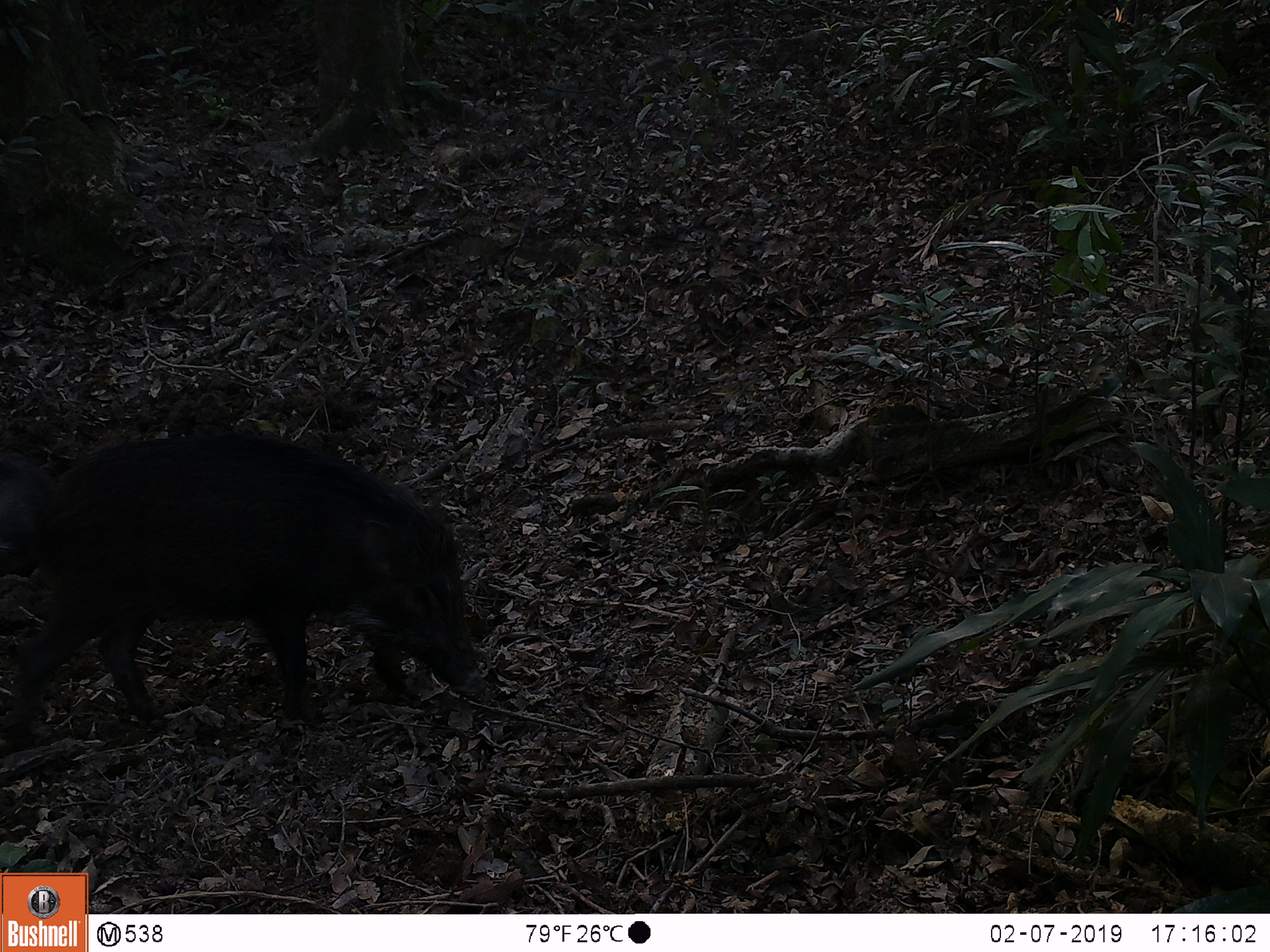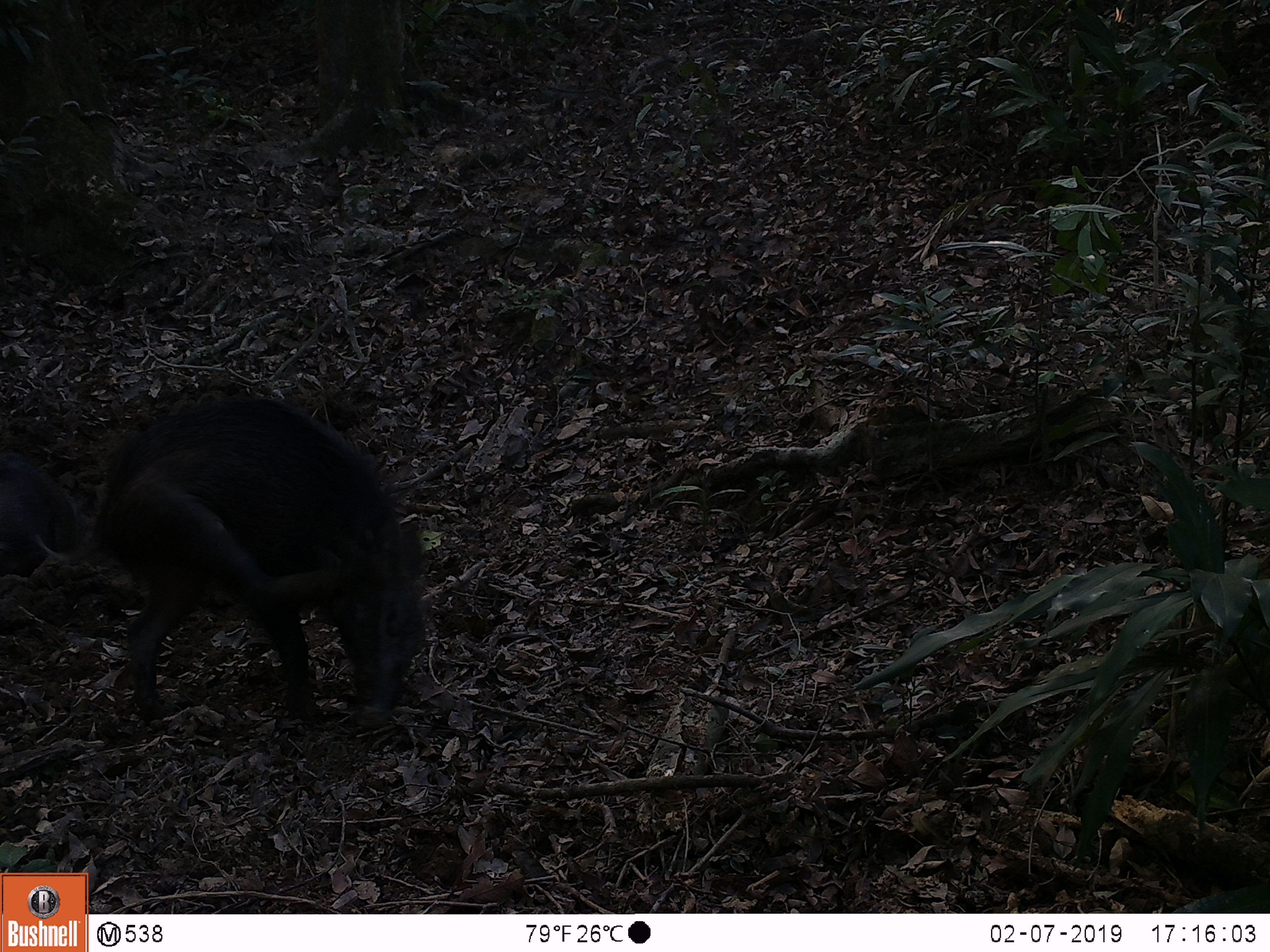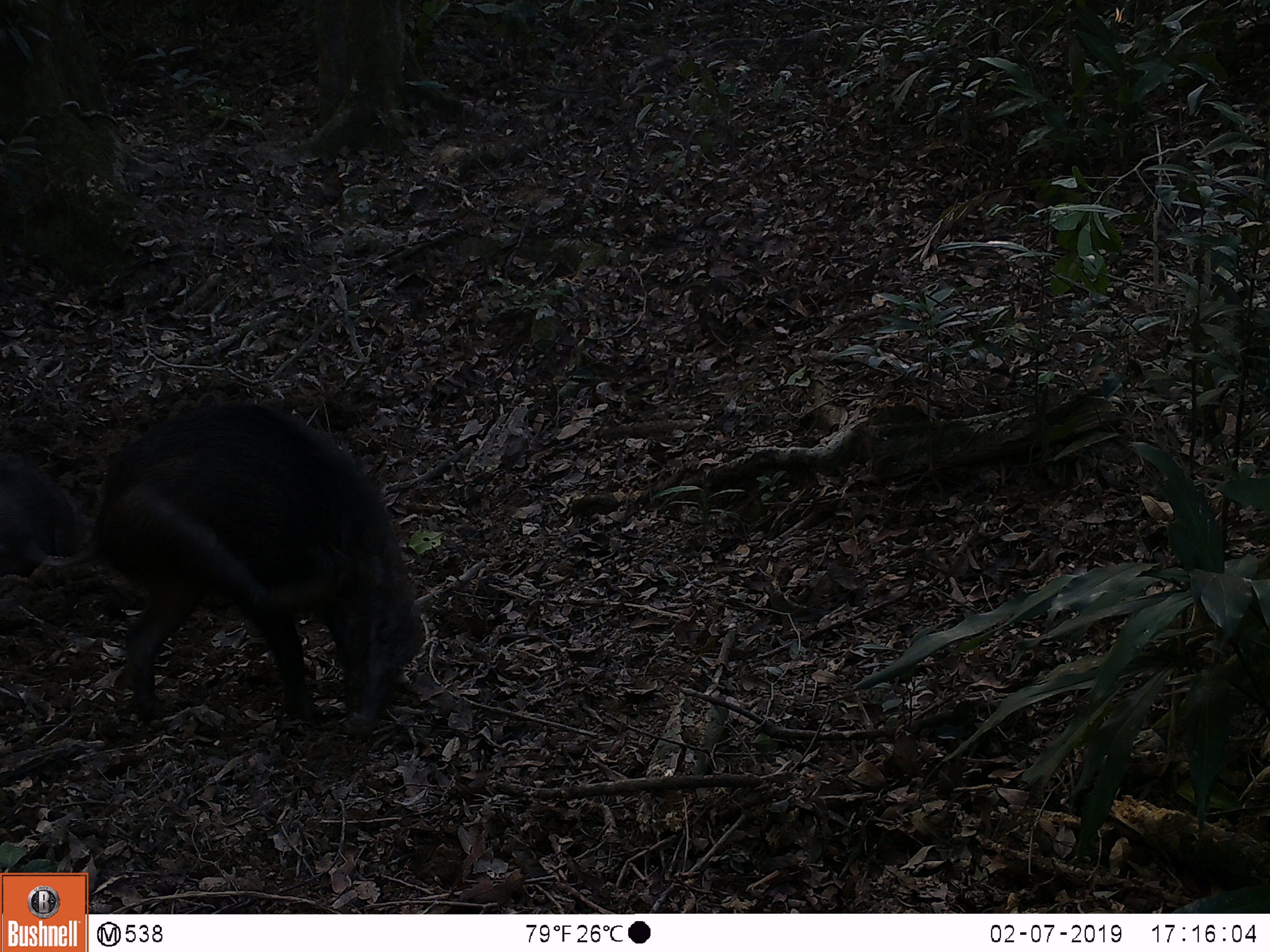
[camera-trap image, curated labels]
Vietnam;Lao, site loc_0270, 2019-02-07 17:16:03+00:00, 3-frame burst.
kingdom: Animalia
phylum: Chordata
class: Mammalia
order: Artiodactyla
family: Suidae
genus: Sus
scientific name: Sus scrofa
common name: eurasian wild pig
Eurasian wild pig (Sus scrofa). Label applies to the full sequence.